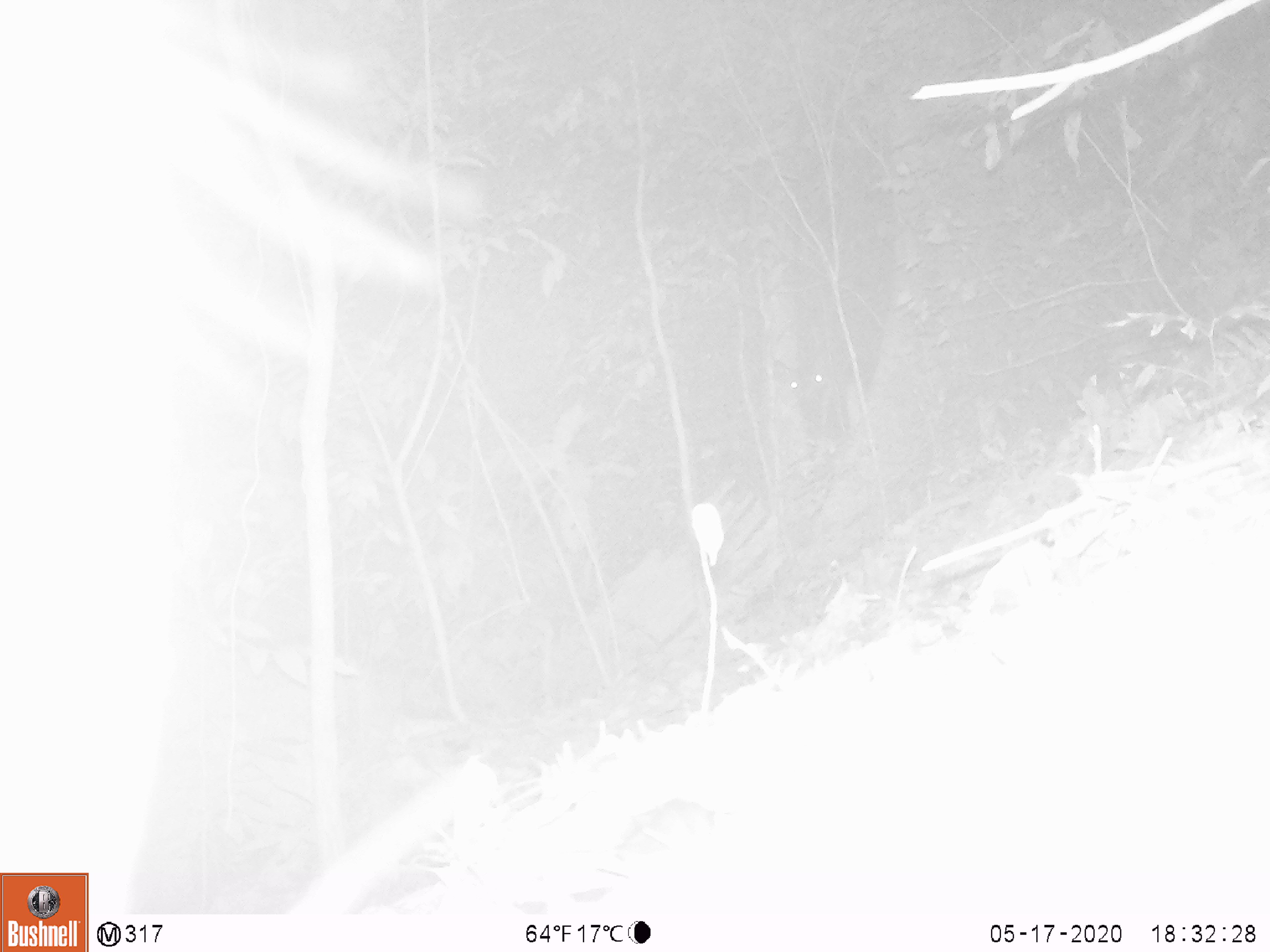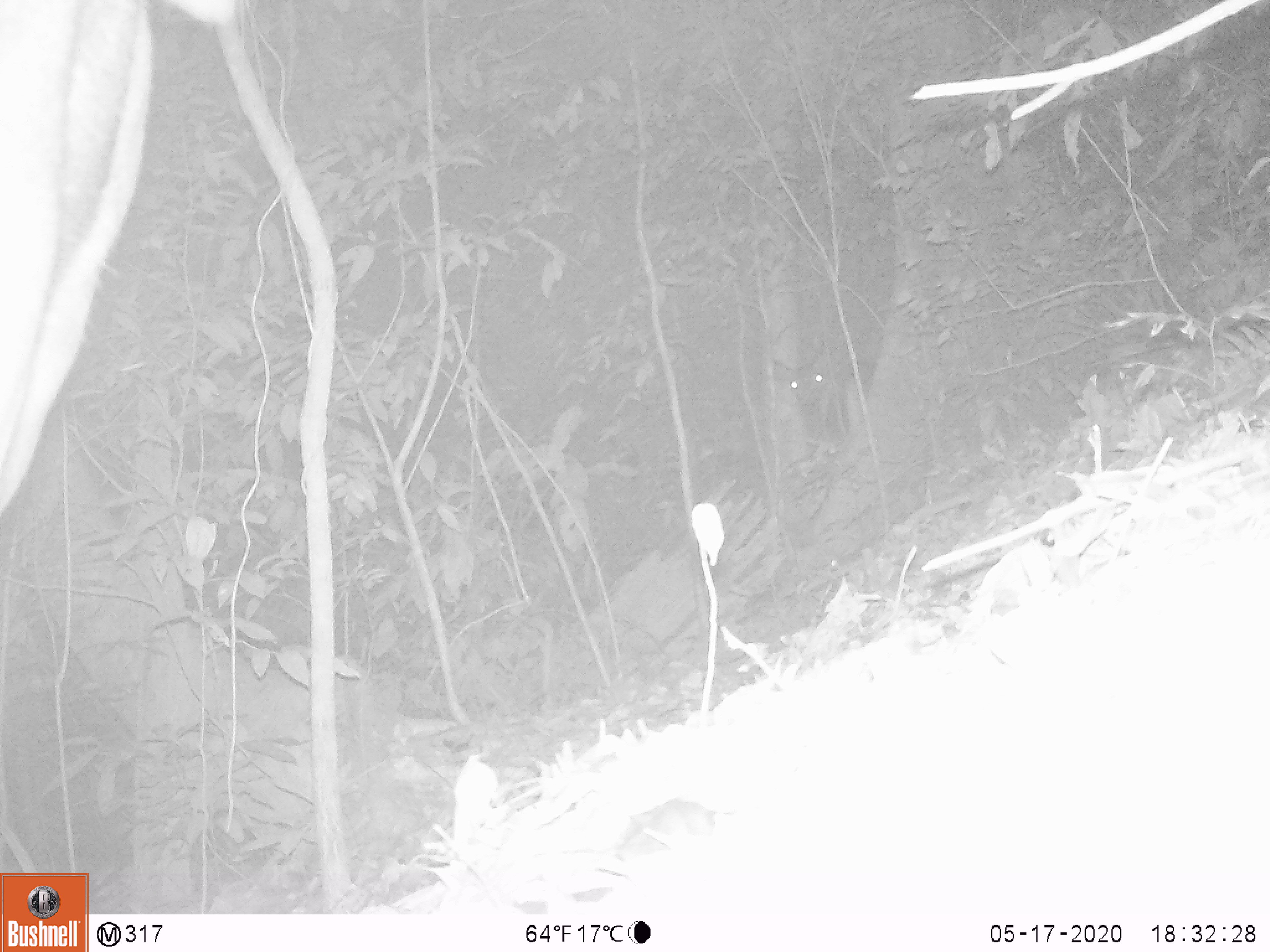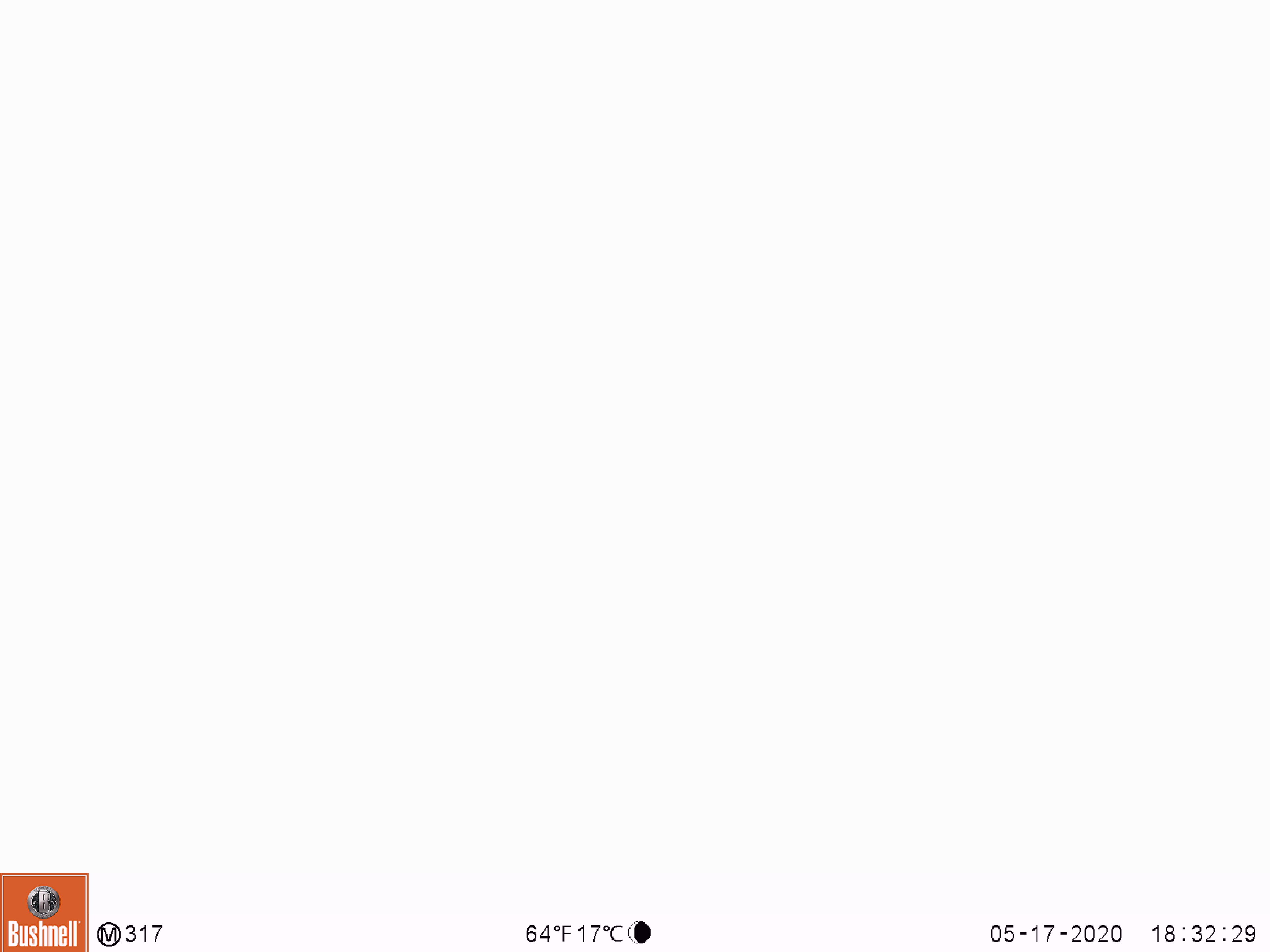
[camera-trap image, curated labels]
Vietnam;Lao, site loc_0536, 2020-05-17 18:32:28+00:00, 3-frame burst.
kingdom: Animalia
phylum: Chordata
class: Mammalia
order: Artiodactyla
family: Cervidae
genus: Rusa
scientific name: Rusa unicolor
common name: sambar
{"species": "sambar (Rusa unicolor)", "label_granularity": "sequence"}